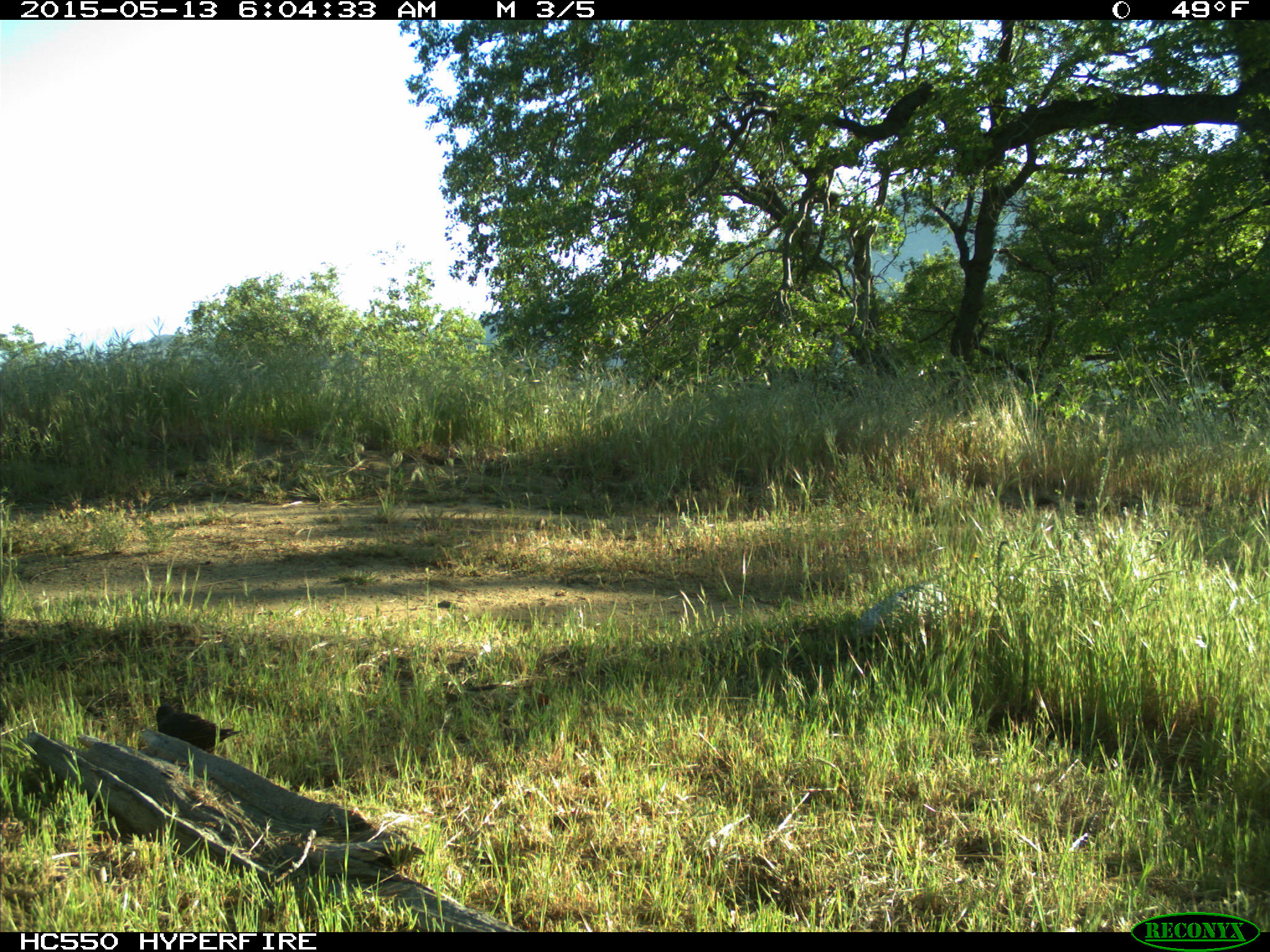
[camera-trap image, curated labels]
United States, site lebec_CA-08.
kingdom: Animalia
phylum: Chordata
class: Aves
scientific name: Aves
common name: birds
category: unidentified bird